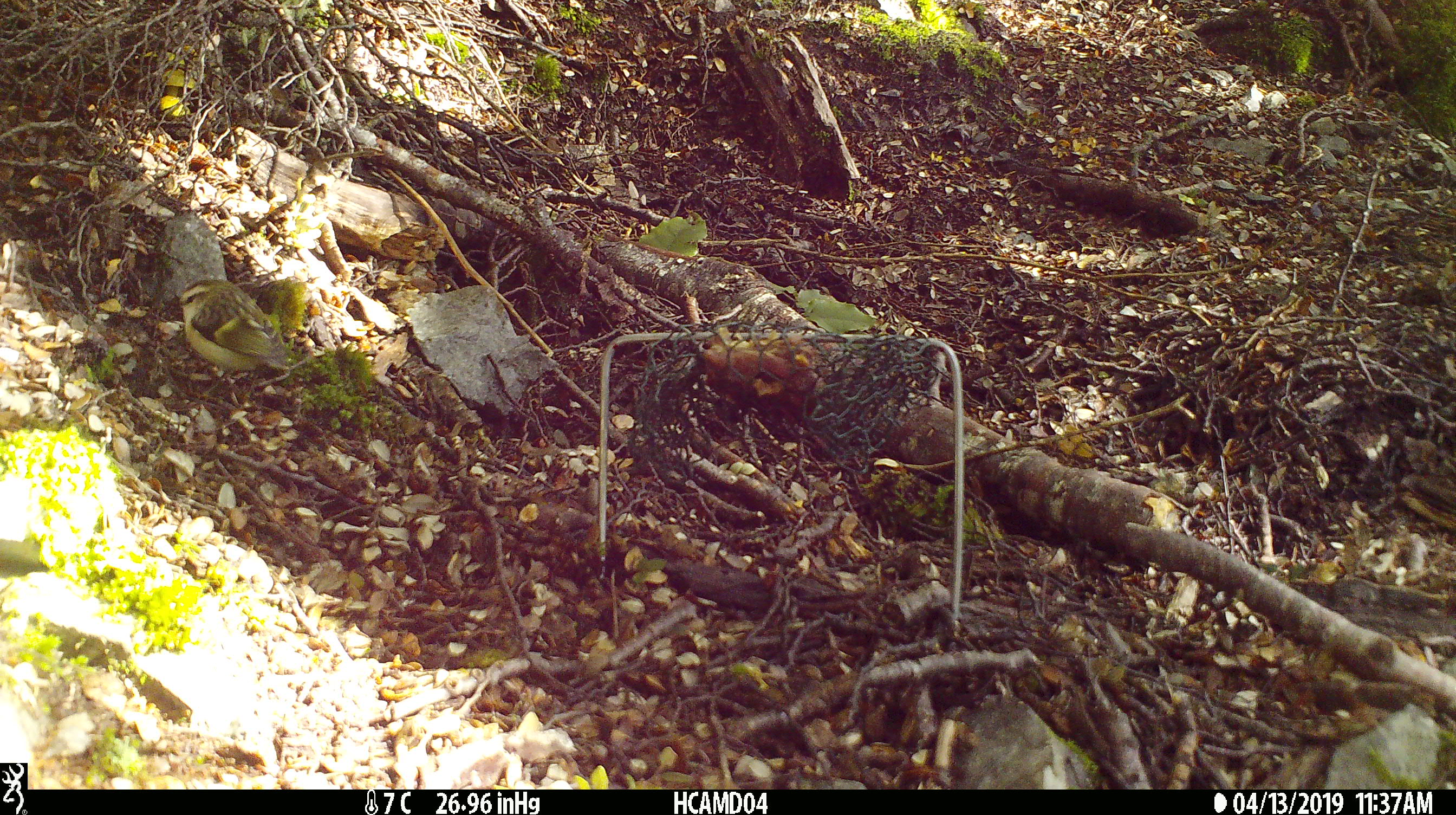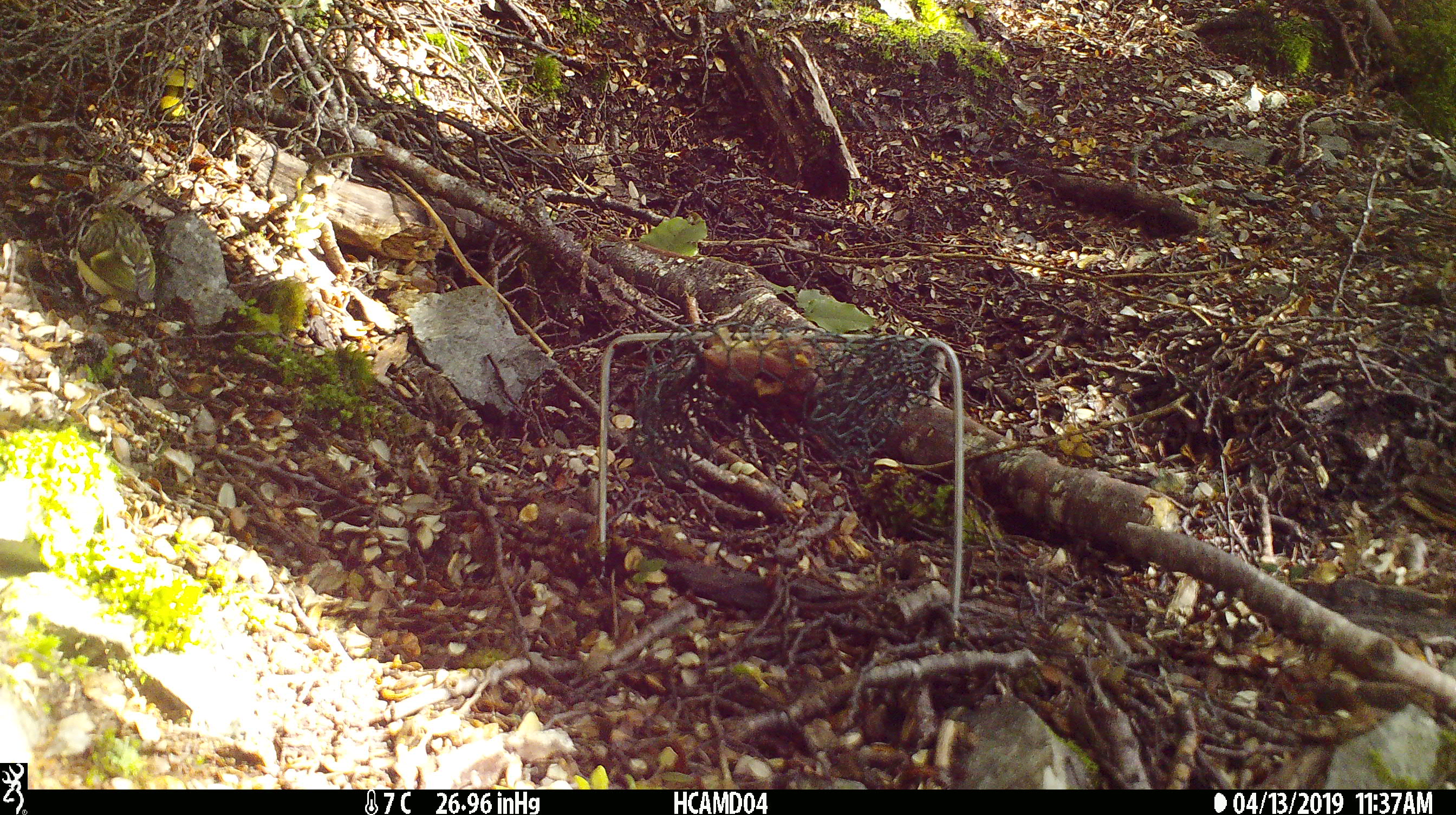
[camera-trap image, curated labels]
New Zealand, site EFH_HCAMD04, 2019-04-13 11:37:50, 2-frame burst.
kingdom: Animalia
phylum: Chordata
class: Aves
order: Passeriformes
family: Acanthisittidae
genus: Acanthisitta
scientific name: Acanthisitta chloris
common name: rifleman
Rifleman (Acanthisitta chloris).